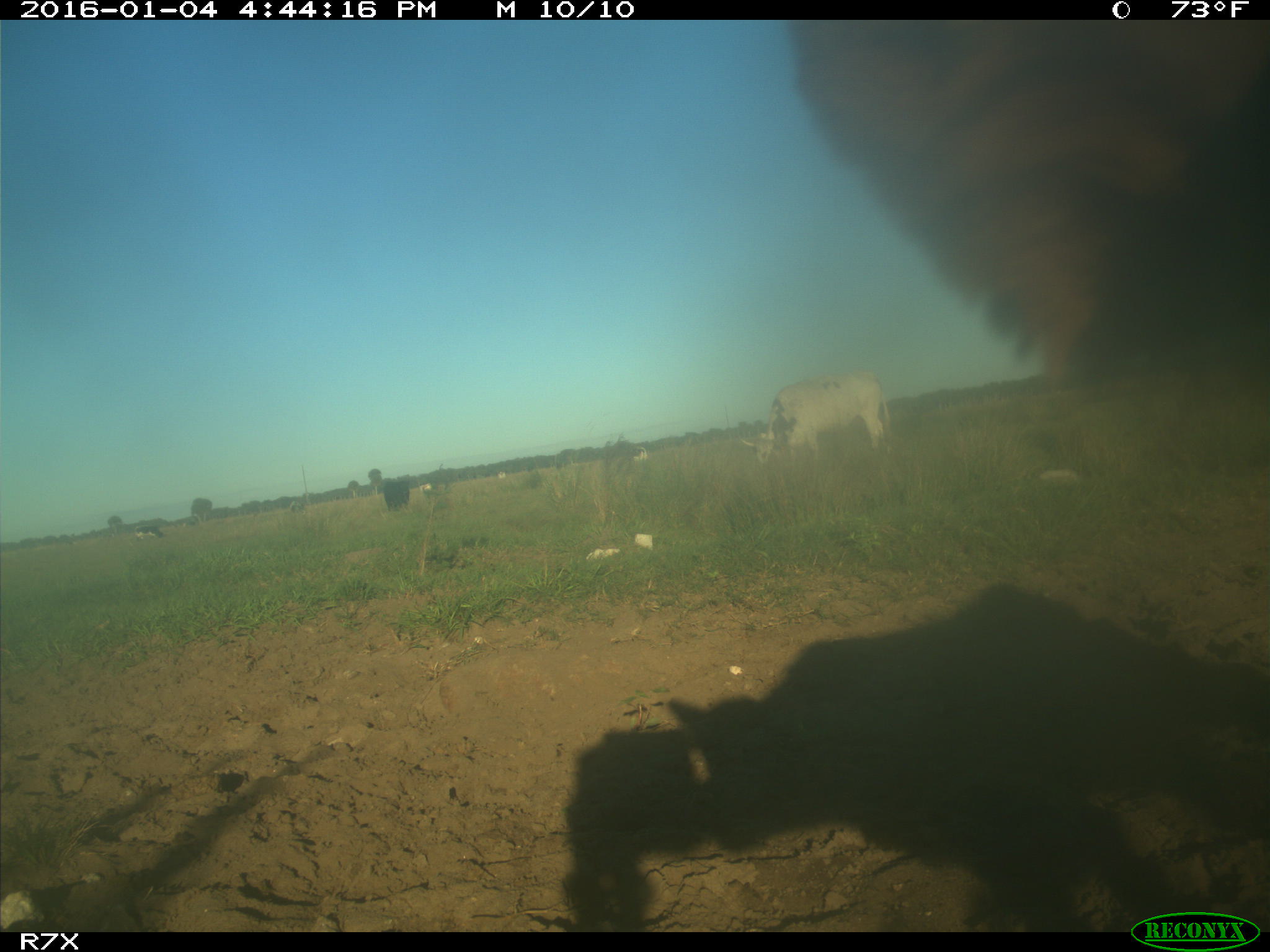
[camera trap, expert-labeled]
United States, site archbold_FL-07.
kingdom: Animalia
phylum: Chordata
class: Mammalia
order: Artiodactyla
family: Bovidae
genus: Bos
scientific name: Bos taurus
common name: domestic cow